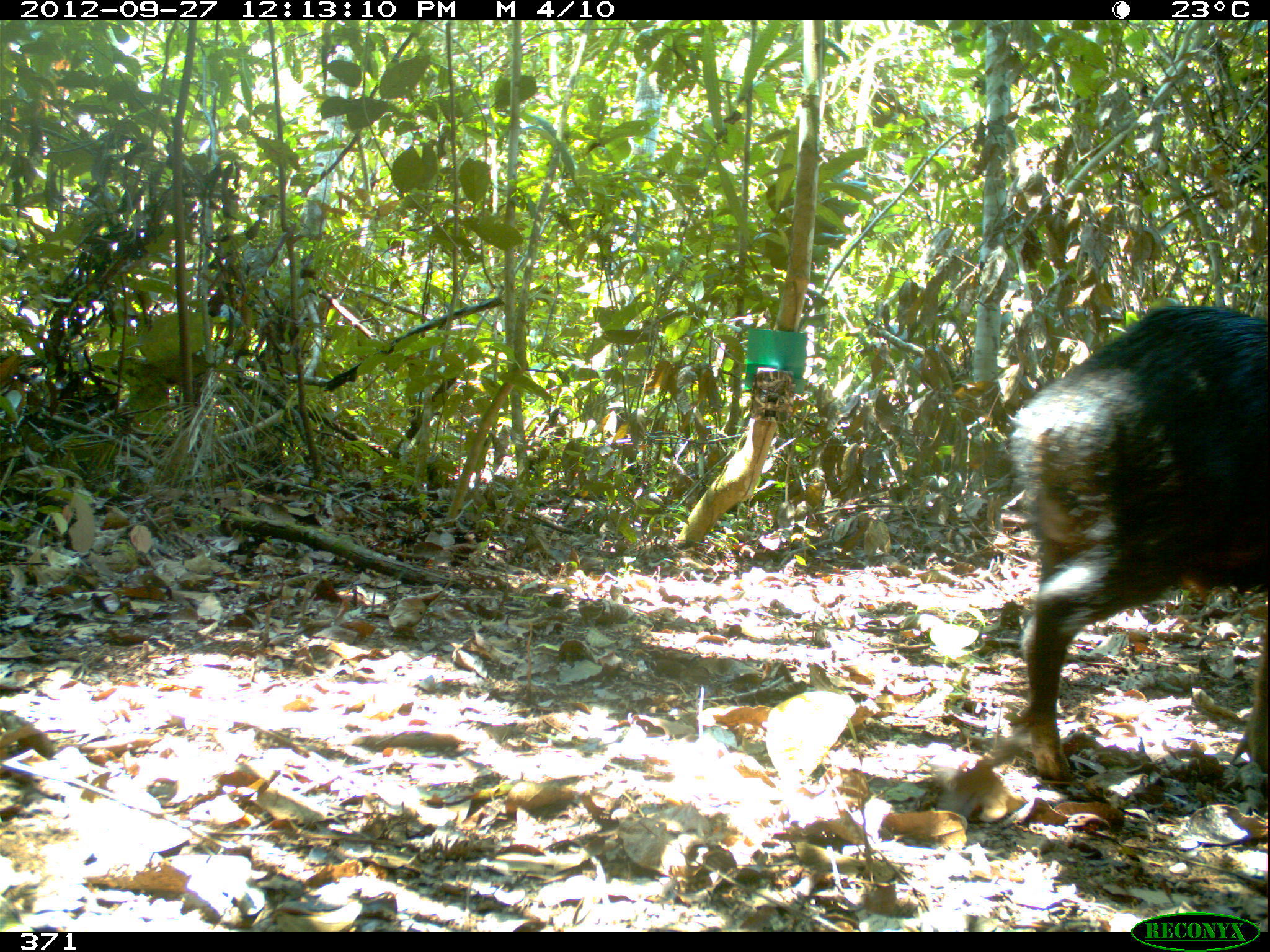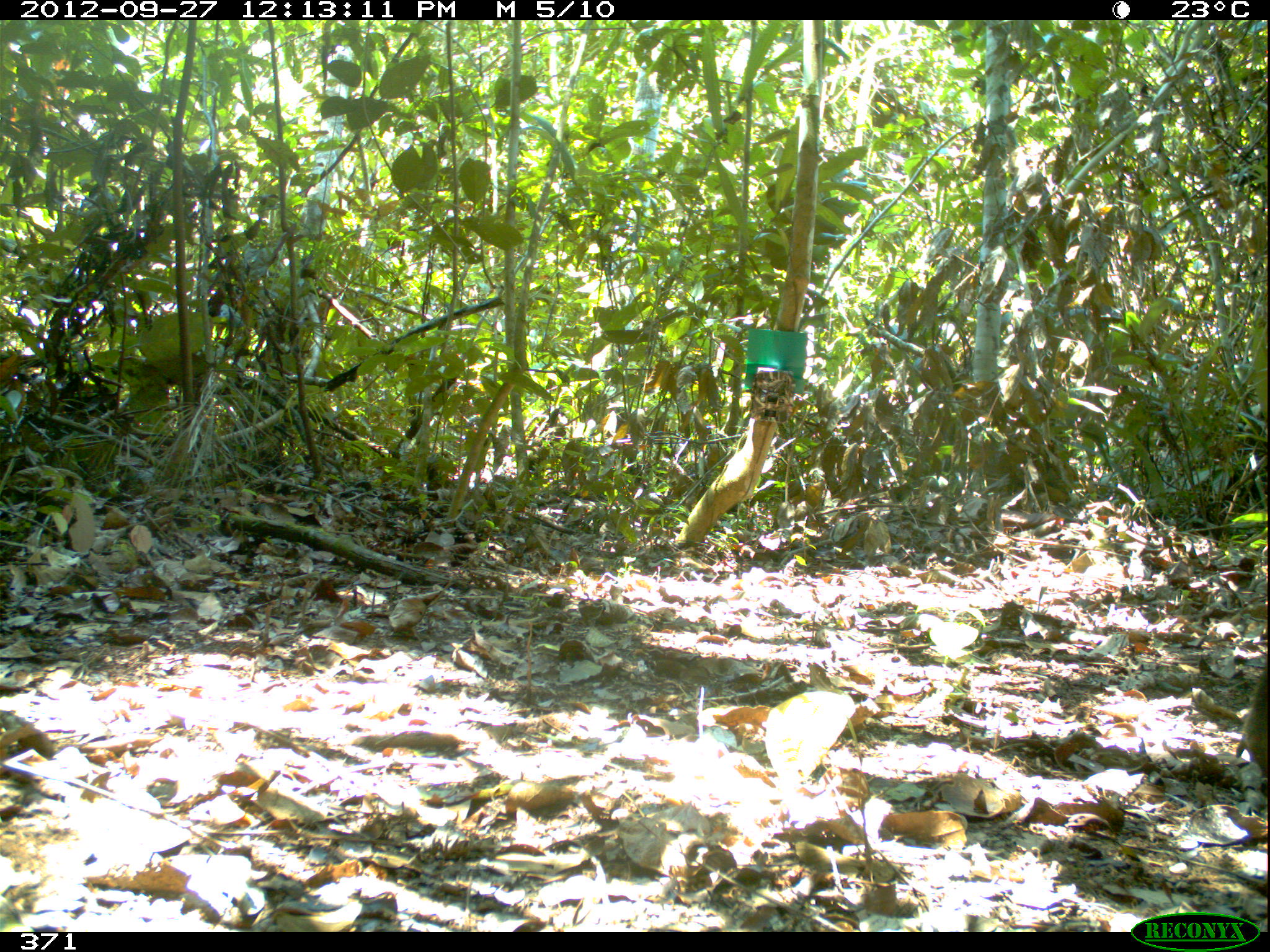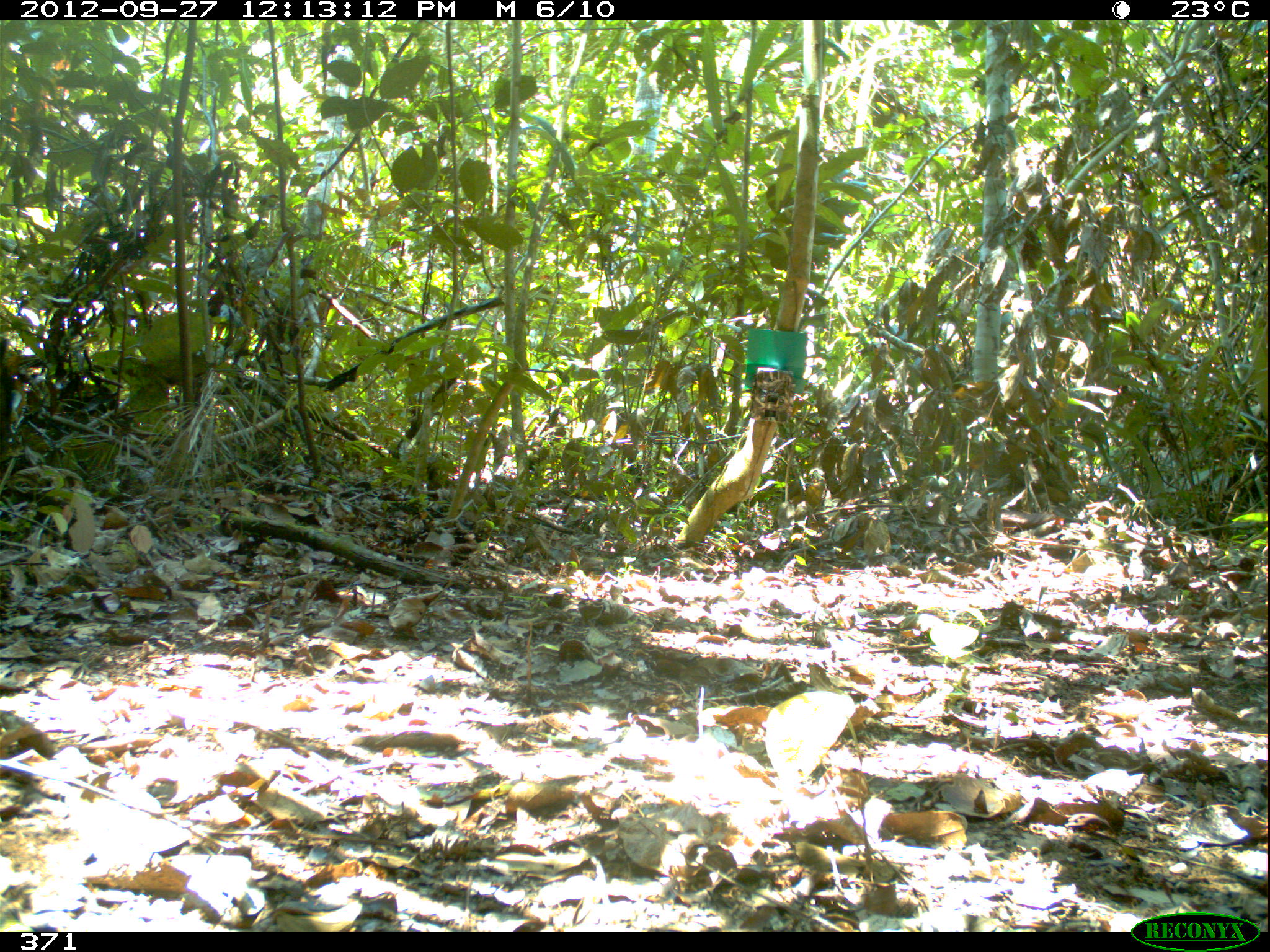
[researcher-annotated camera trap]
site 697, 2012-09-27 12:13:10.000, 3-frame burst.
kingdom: Animalia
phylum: Chordata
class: Mammalia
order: Artiodactyla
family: Tayassuidae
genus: Tayassu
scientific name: Tayassu pecari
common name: white-lipped peccary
Tayassu pecari (white-lipped peccary).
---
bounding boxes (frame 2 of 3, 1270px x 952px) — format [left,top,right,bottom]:
tayassu pecari: [1234,662,1270,784]